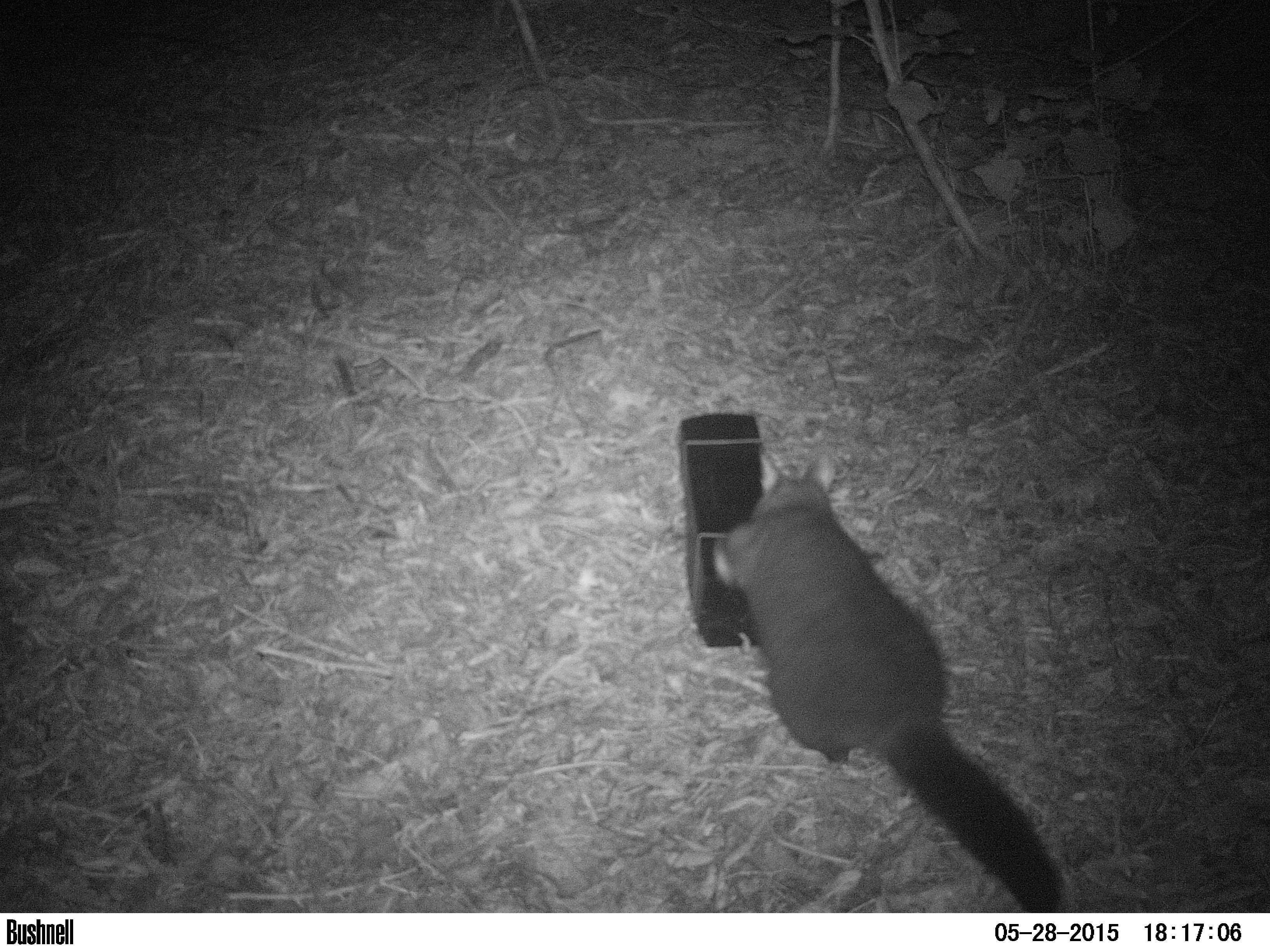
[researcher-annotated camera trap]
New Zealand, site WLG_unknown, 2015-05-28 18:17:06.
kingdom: Animalia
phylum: Chordata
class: Mammalia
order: Diprotodontia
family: Phalangeridae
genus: Trichosurus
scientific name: Trichosurus vulpecula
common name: common brushtail possum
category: possum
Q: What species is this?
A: Possum (common brushtail possum) (Trichosurus vulpecula).